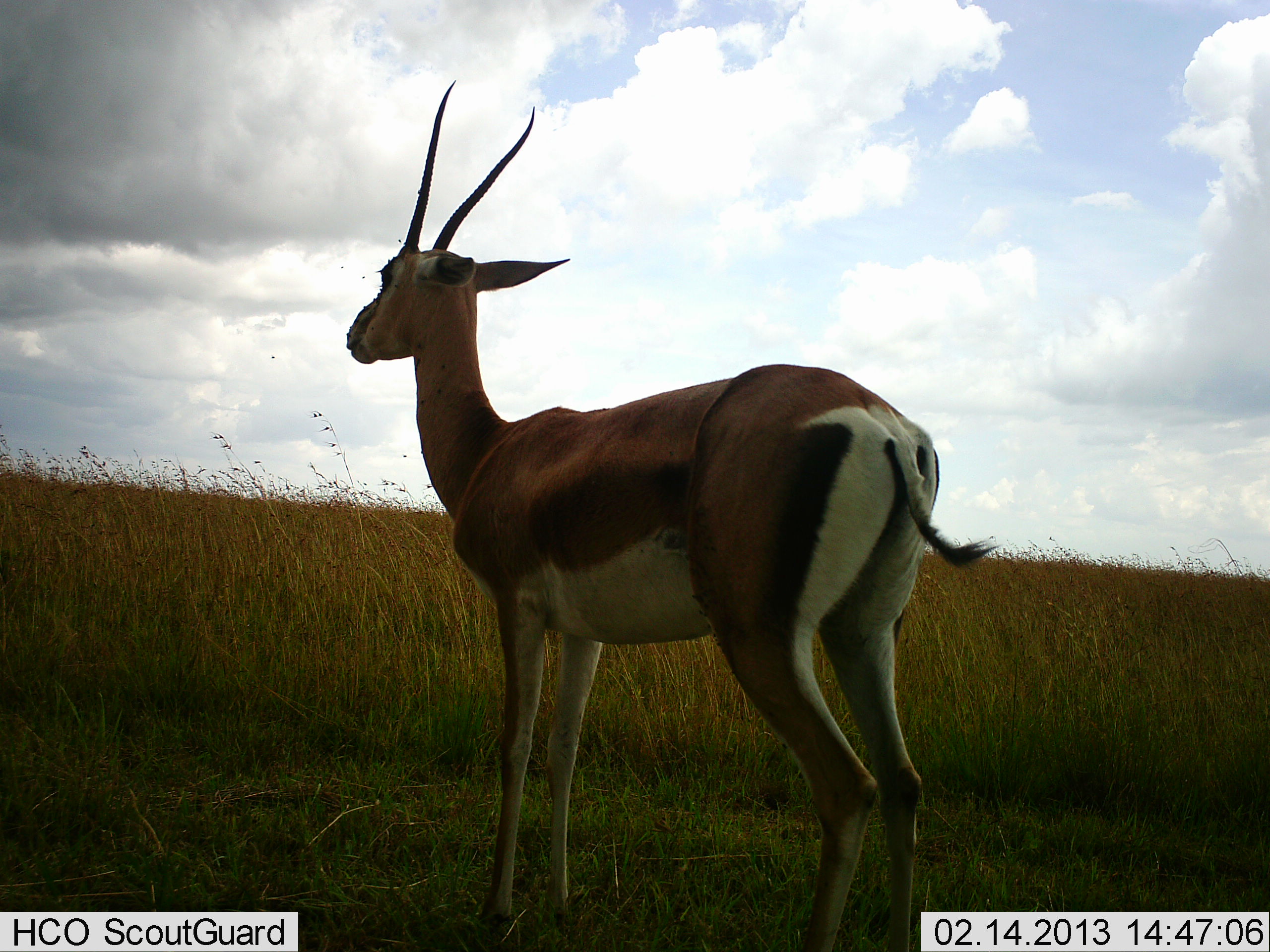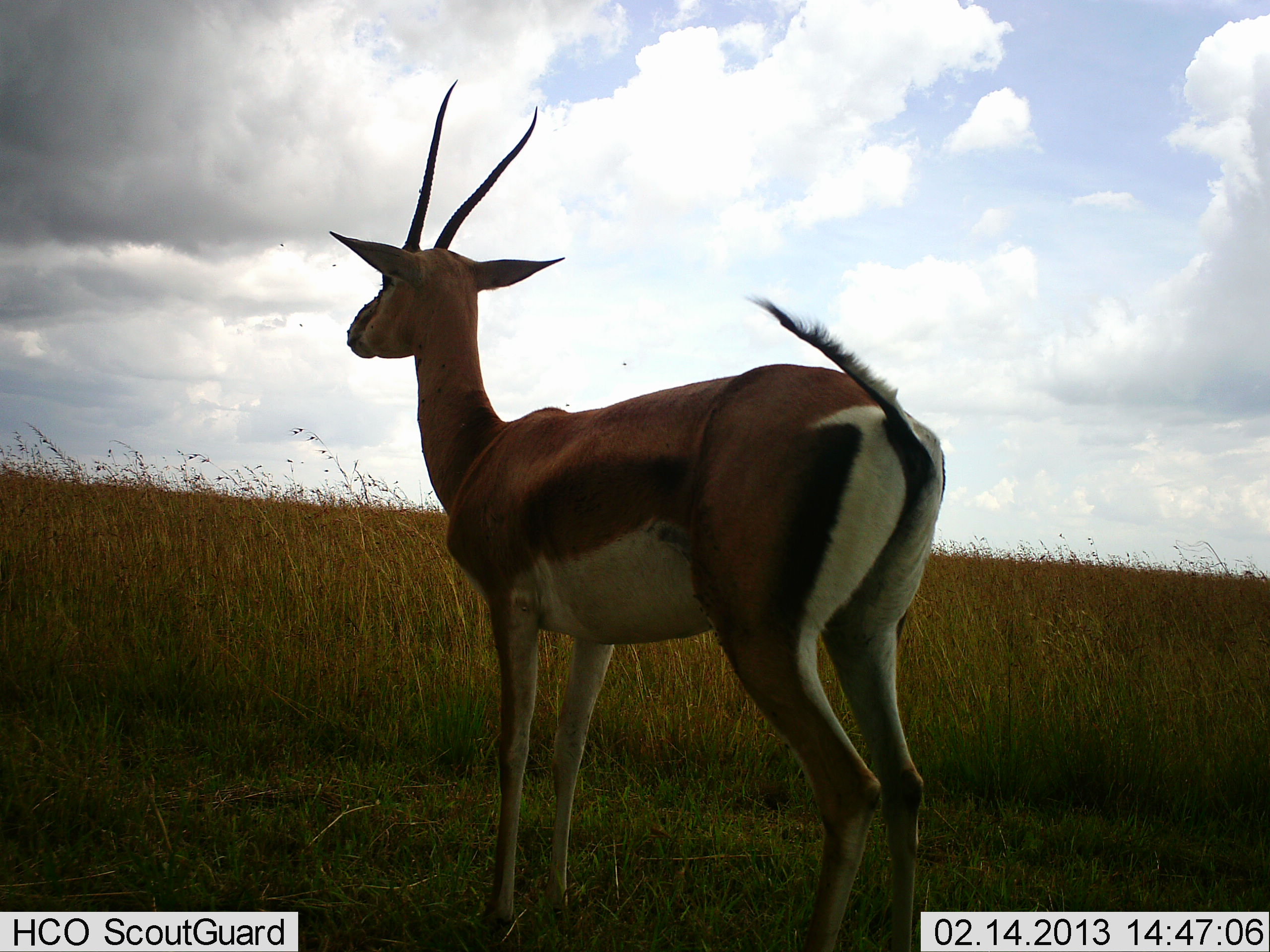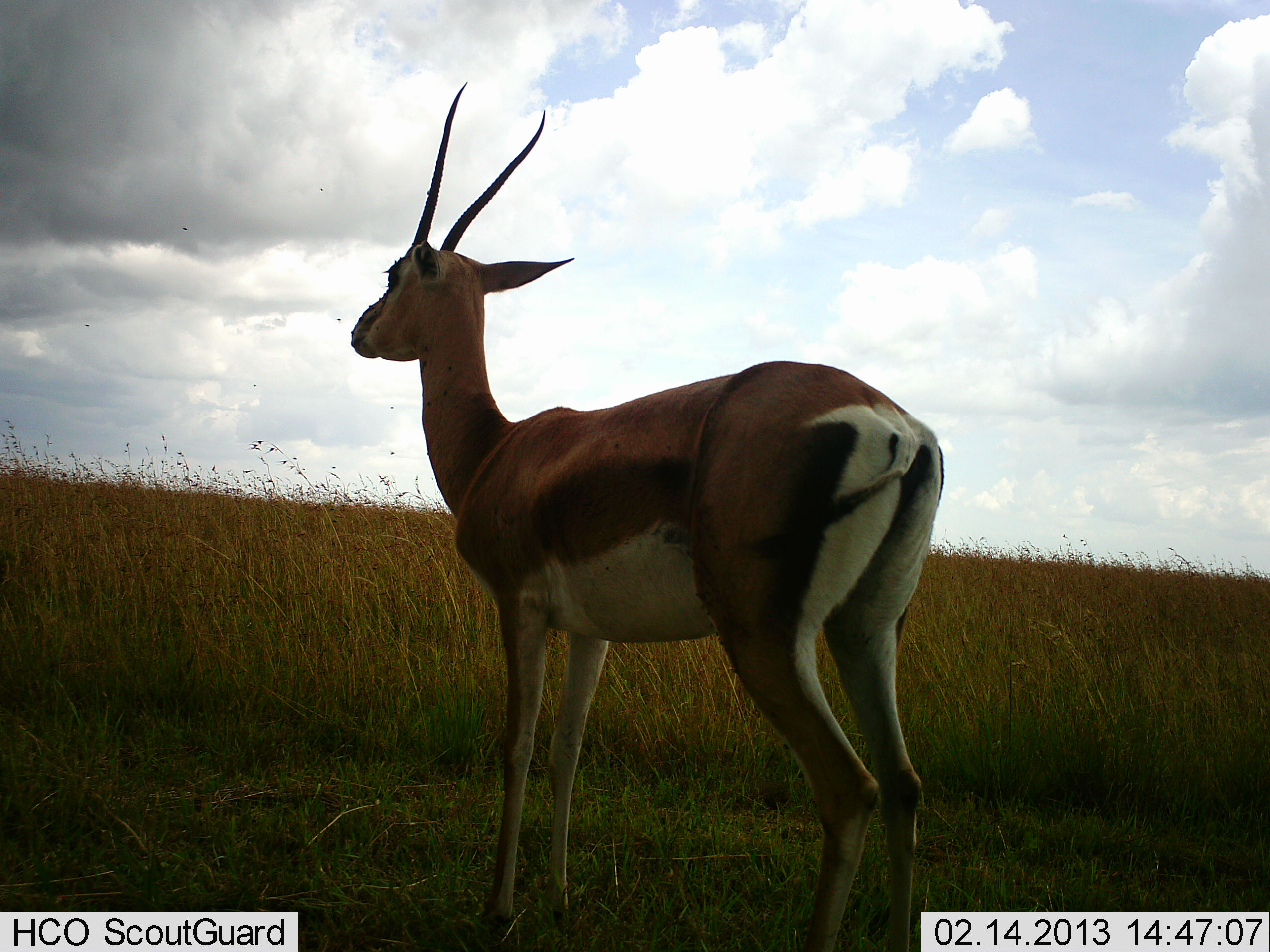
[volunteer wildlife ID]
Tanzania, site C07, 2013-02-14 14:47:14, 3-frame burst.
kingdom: Animalia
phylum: Chordata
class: Mammalia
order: Artiodactyla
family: Bovidae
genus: Nanger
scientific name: Nanger granti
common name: grant's gazelle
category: gazellegrants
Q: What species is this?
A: Gazellegrants (grant's gazelle) (Nanger granti).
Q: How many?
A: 1.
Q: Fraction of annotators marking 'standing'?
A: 93%.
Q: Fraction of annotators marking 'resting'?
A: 7%.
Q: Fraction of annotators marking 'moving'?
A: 0%.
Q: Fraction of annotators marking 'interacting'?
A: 0%.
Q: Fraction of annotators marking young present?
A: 0%.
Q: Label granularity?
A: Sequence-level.